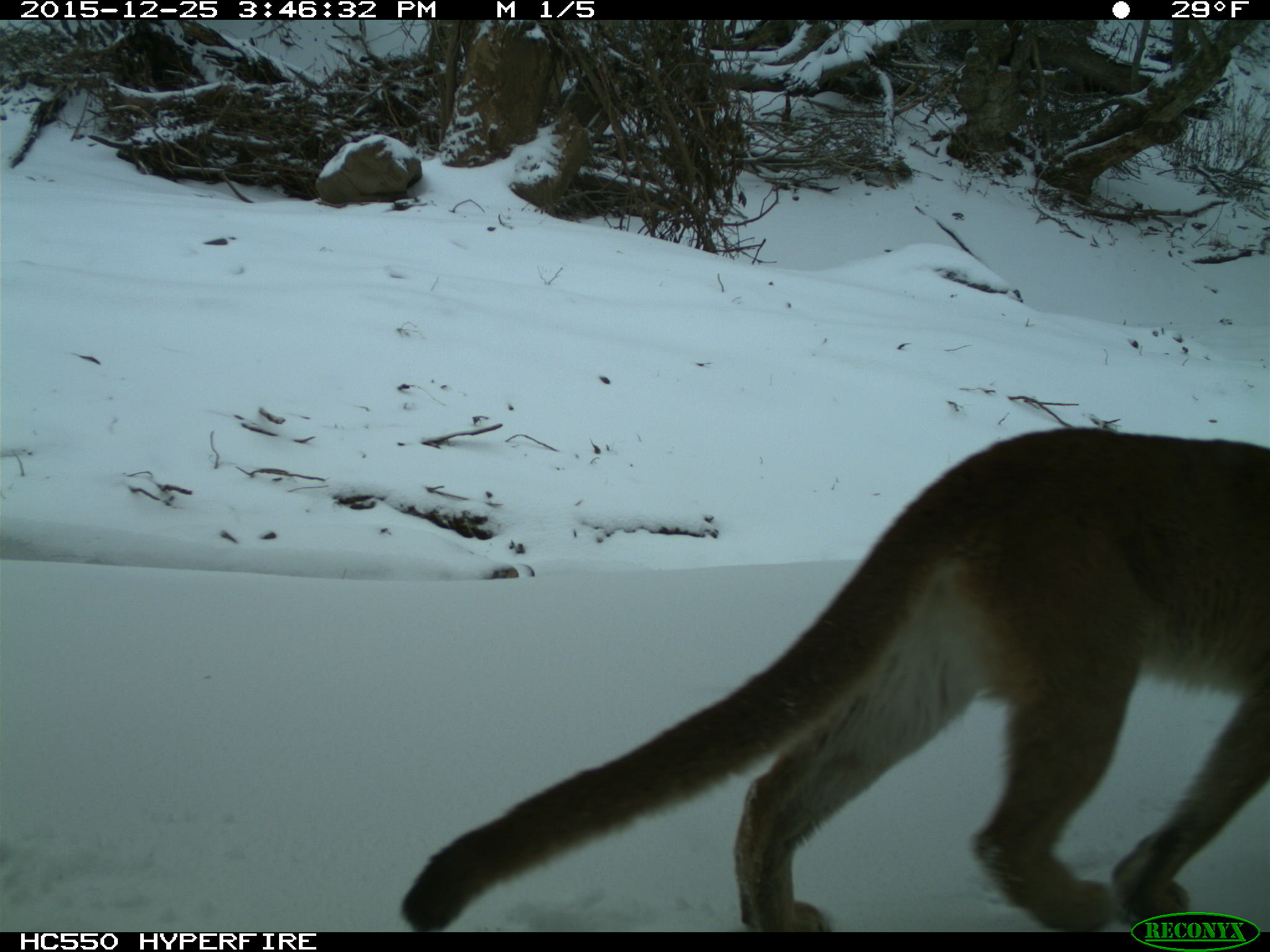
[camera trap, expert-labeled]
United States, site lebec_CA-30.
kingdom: Animalia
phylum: Chordata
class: Mammalia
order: Carnivora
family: Felidae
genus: Puma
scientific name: Puma concolor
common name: mountain lion